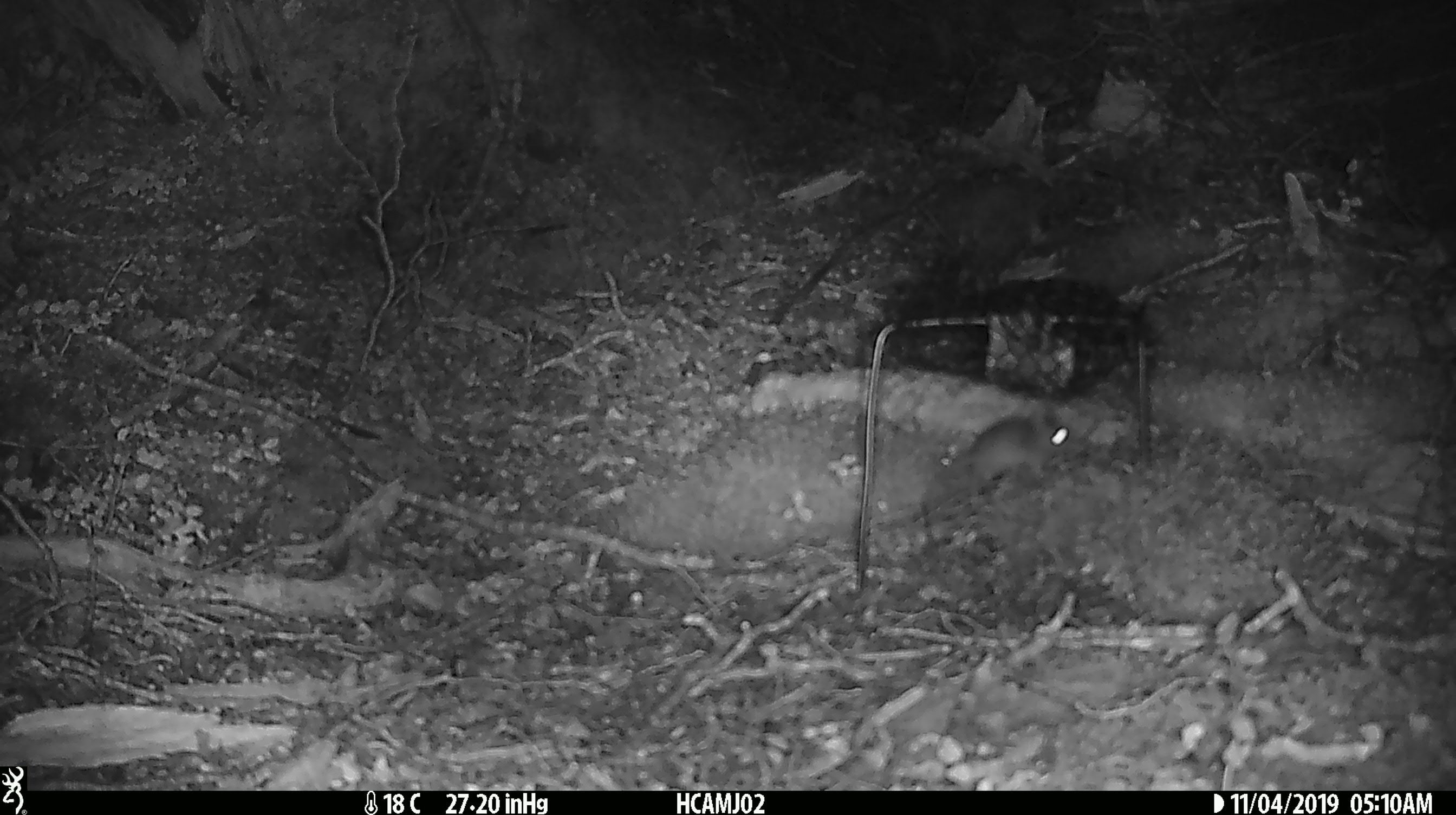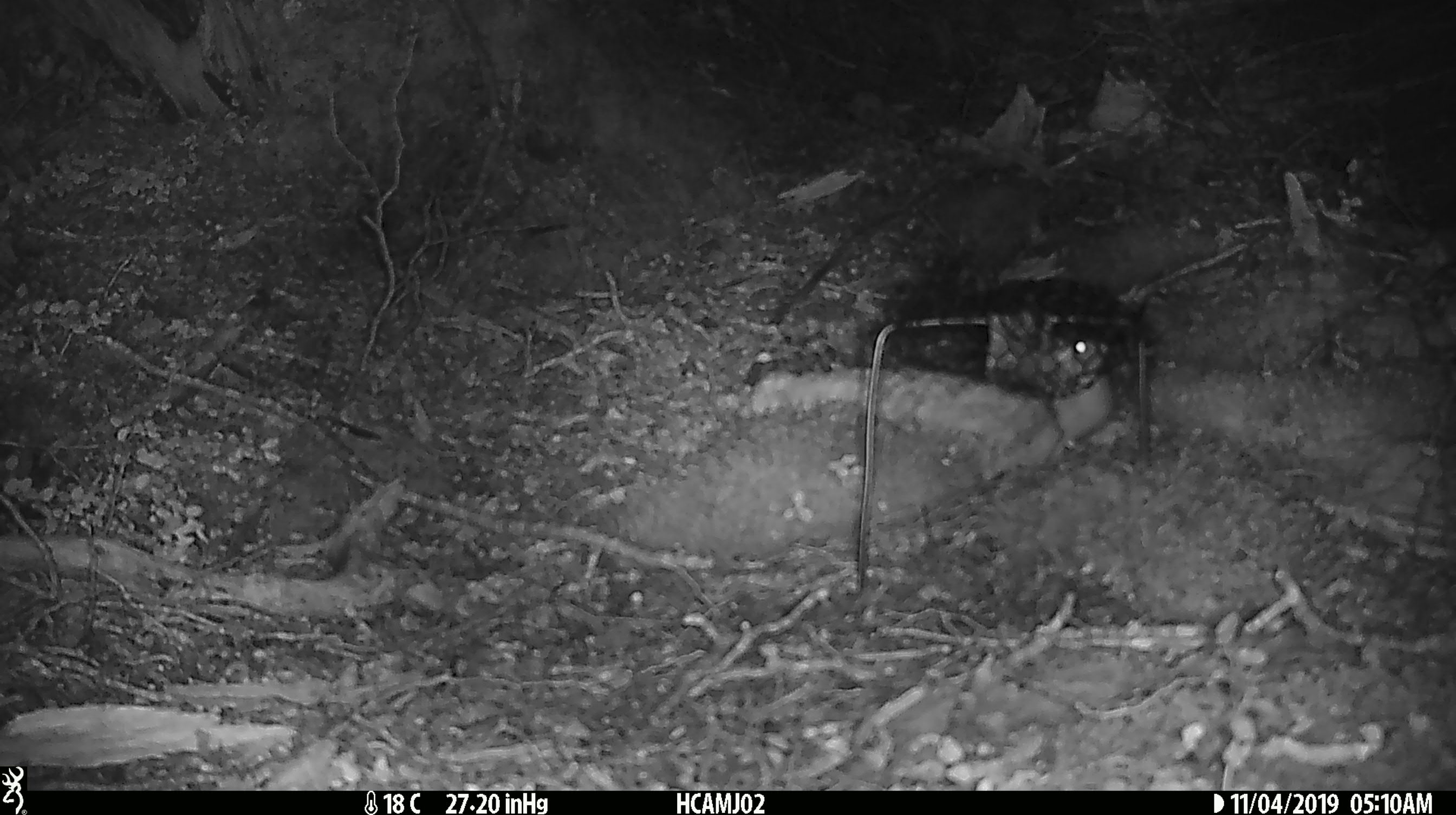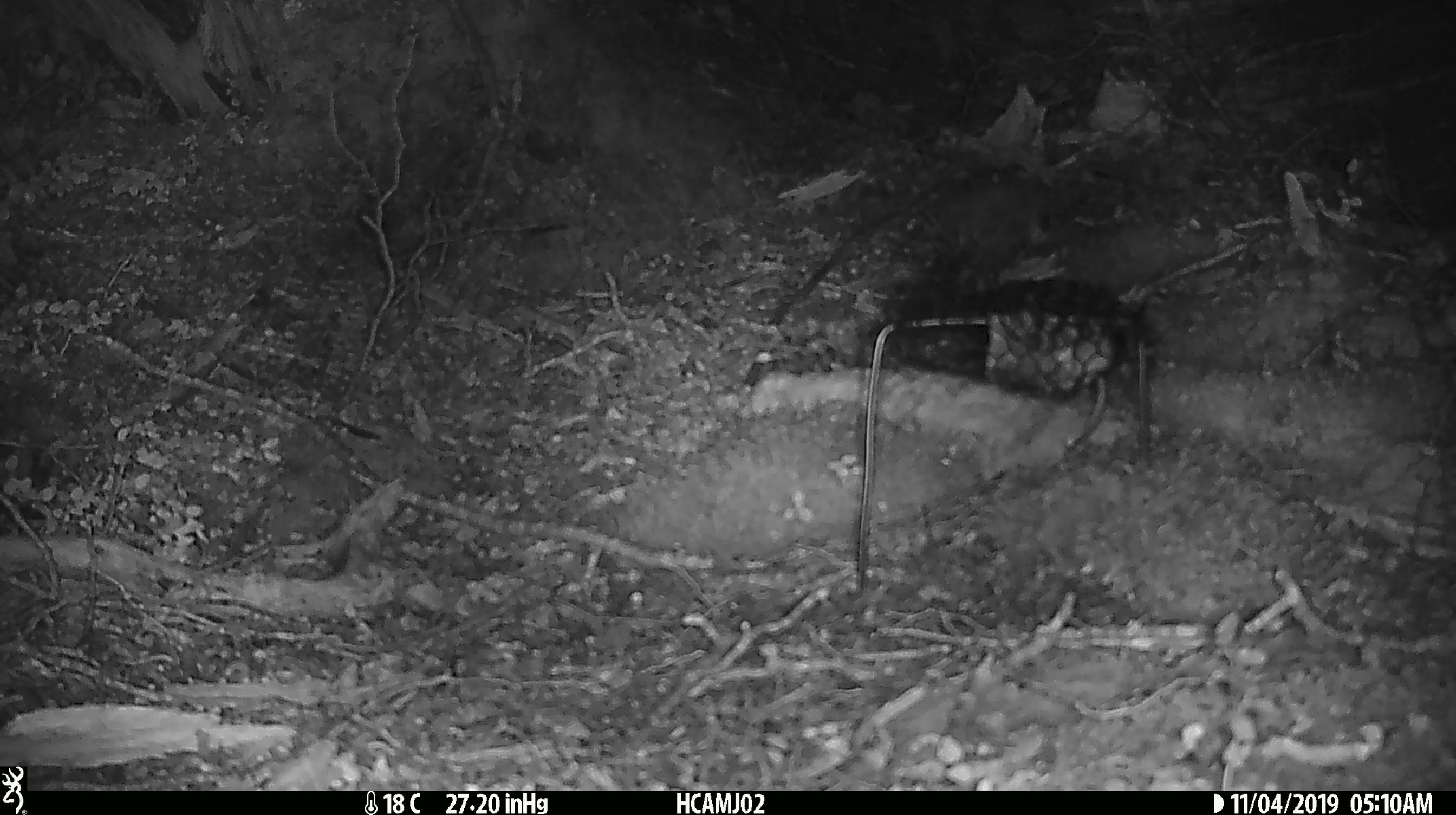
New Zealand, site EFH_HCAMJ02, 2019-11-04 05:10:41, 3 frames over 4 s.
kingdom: Animalia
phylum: Chordata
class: Mammalia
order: Rodentia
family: Muridae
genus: Mus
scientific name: Mus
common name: mouse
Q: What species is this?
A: Mouse (Mus).